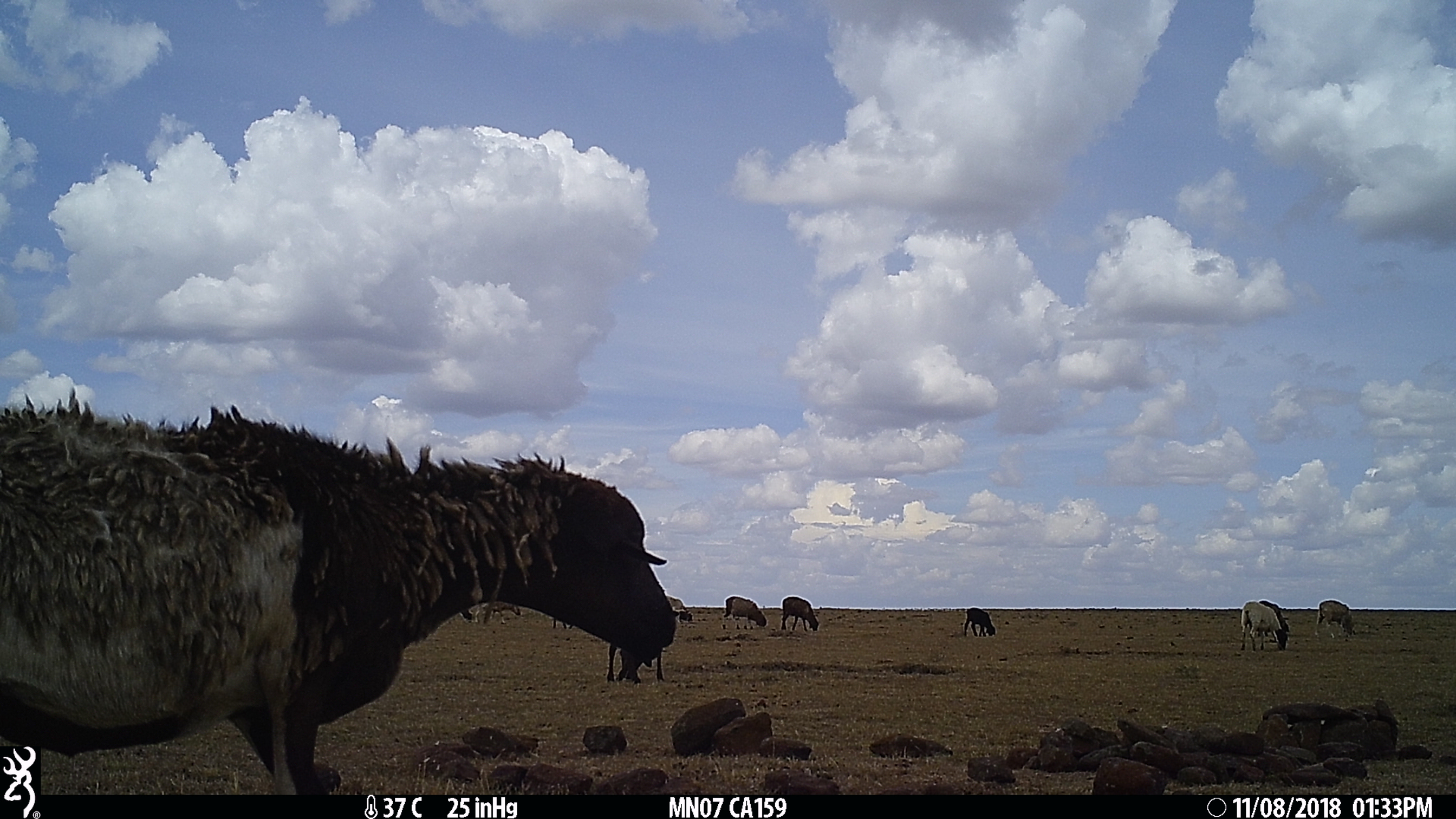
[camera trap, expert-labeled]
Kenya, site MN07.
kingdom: Animalia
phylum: Chordata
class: Mammalia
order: Artiodactyla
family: Bovidae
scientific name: Bovidae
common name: sheep or goat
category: shoat